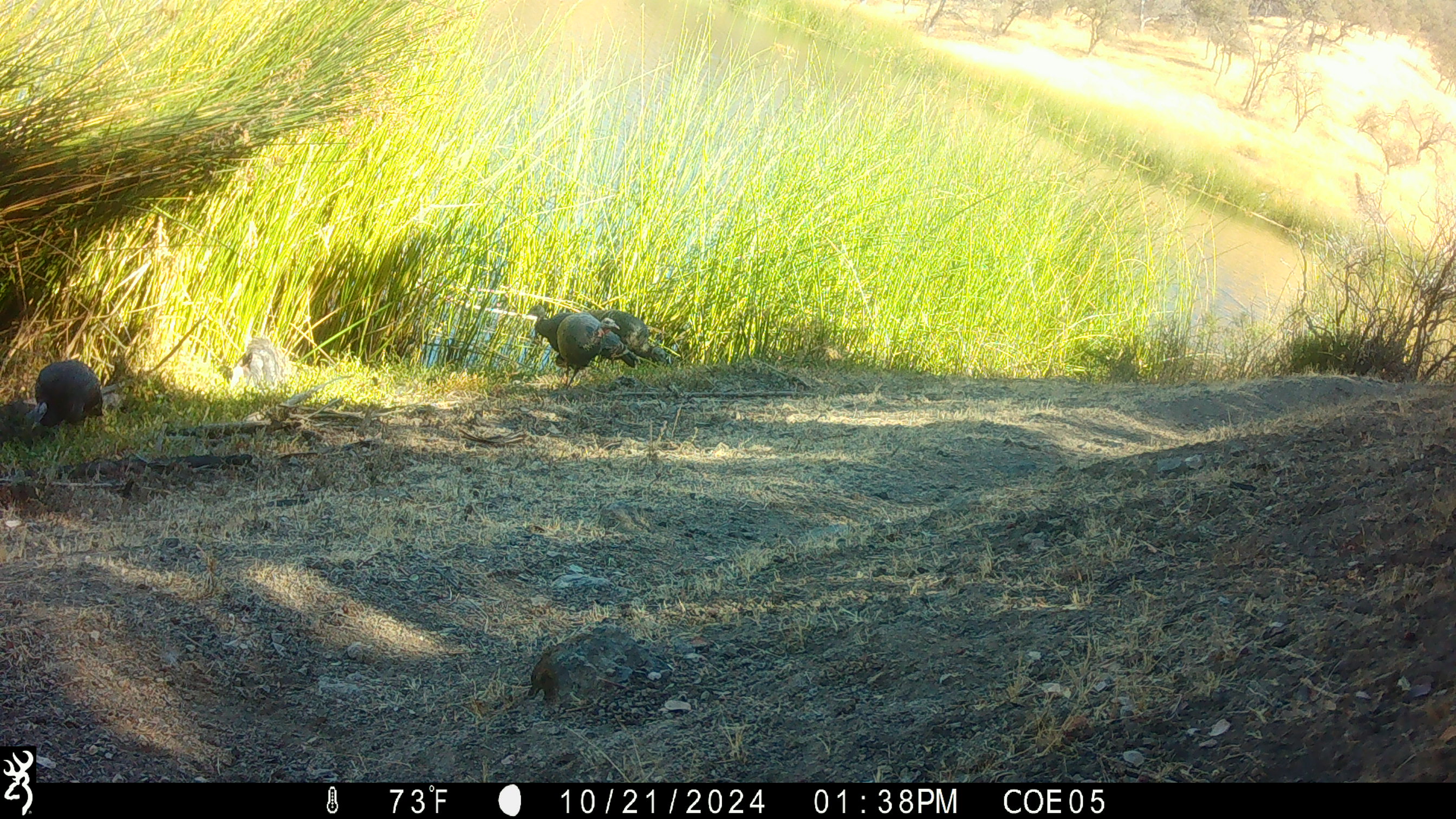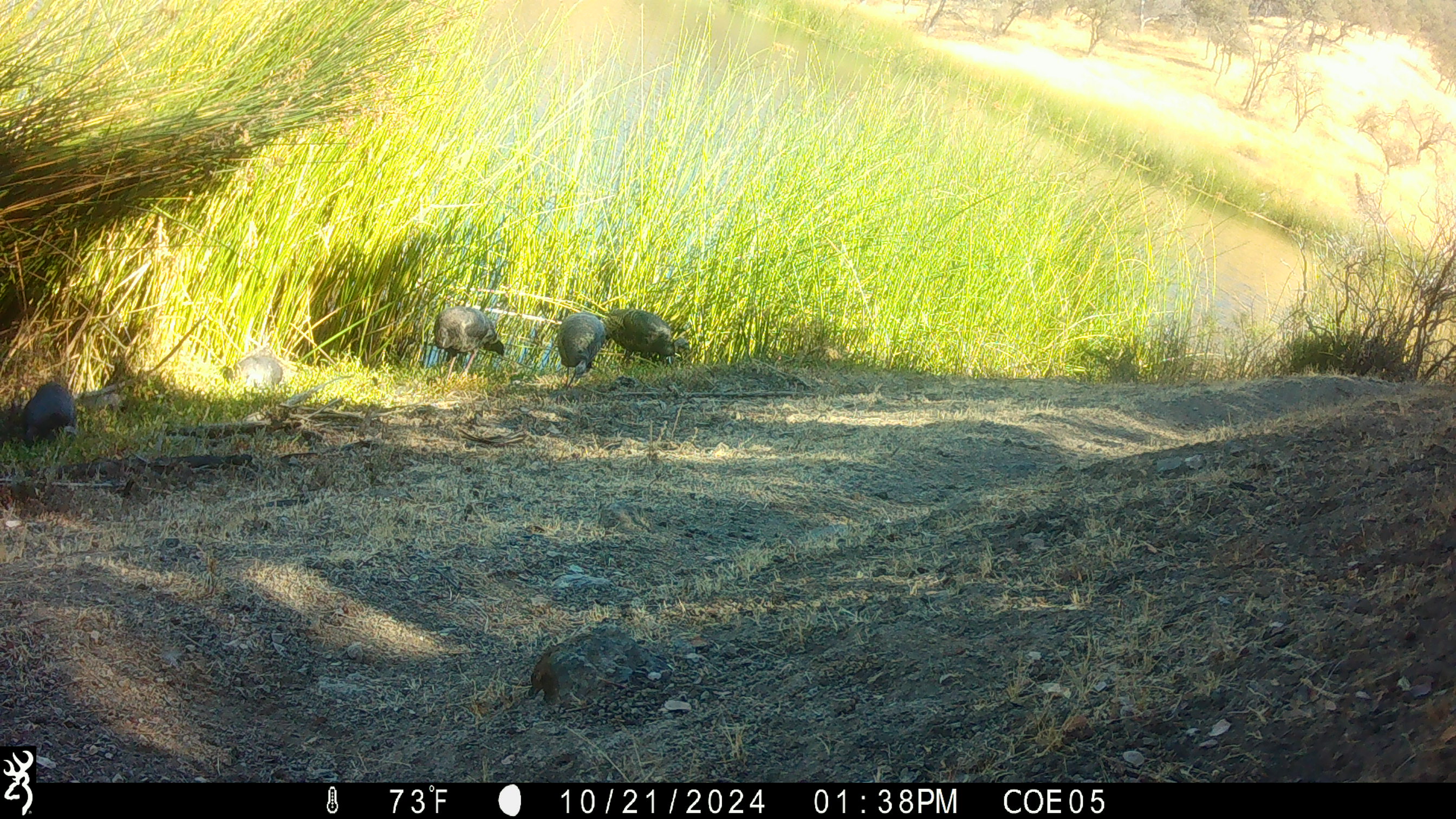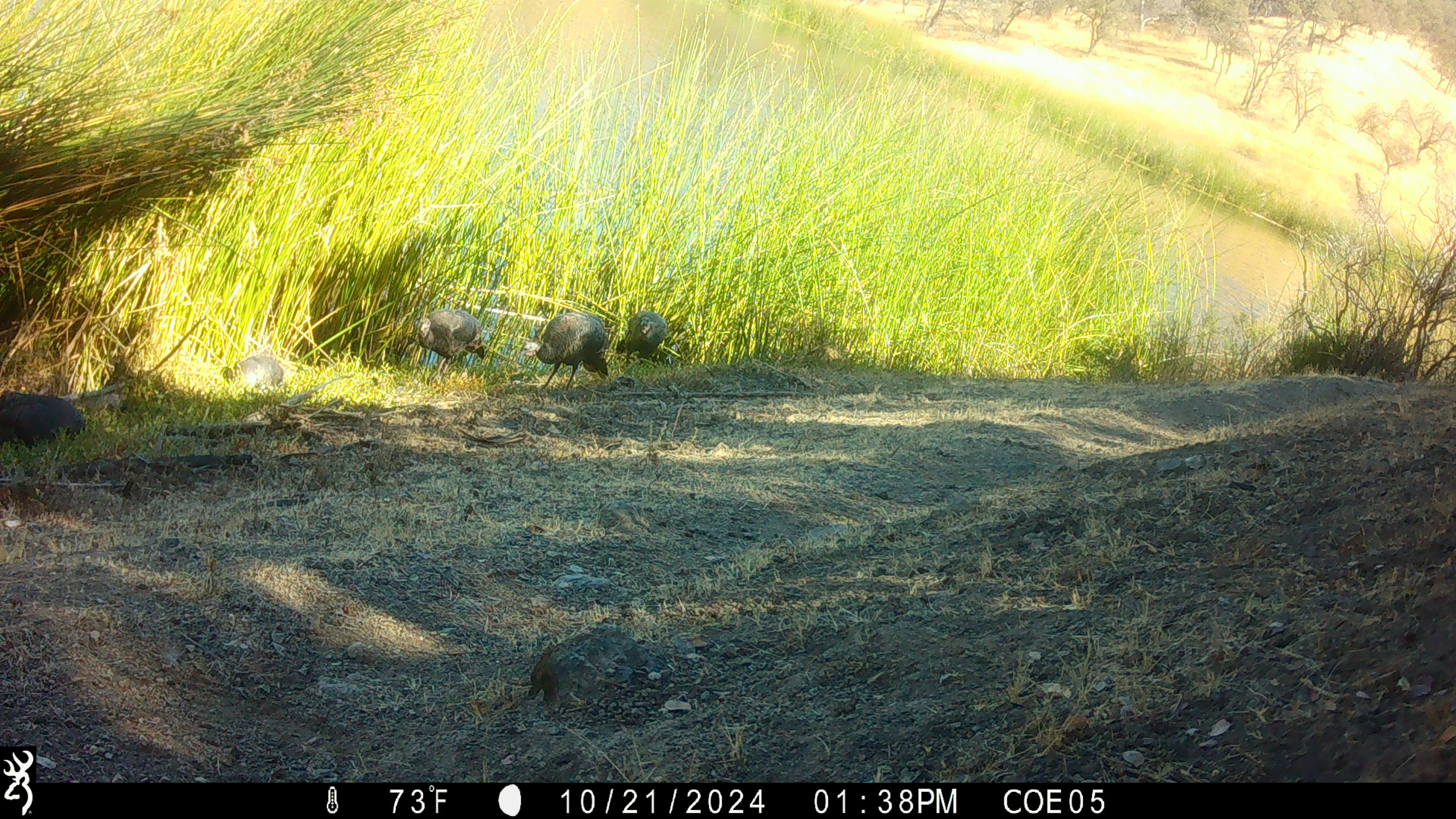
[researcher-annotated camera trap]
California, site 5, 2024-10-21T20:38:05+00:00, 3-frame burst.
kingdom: Animalia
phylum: Chordata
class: Aves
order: Galliformes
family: Phasianidae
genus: Meleagris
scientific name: Meleagris gallopavo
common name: turkey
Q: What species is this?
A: Turkey (Meleagris gallopavo).